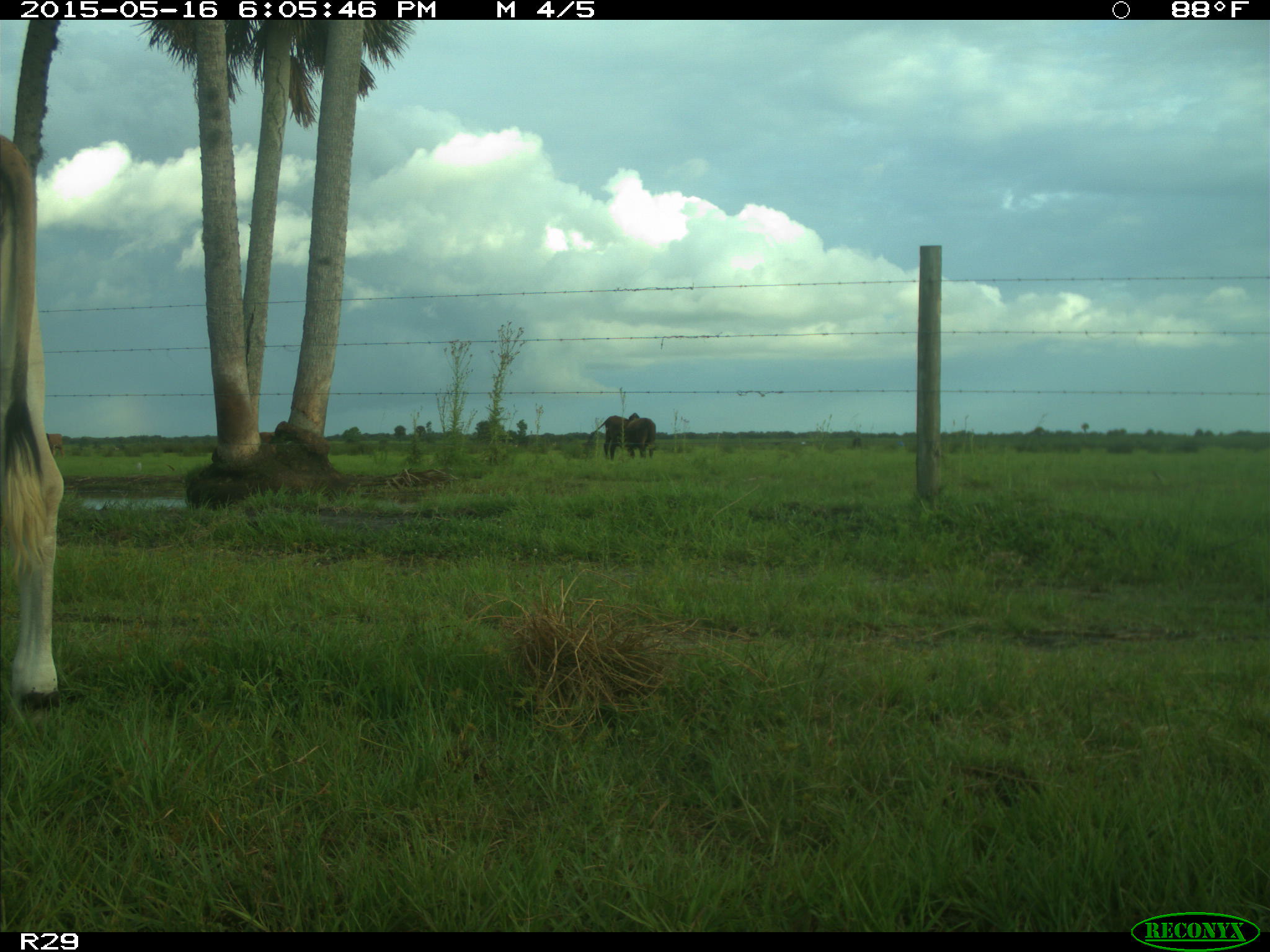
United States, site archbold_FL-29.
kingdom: Animalia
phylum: Chordata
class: Mammalia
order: Artiodactyla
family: Bovidae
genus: Bos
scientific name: Bos taurus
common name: domestic cow